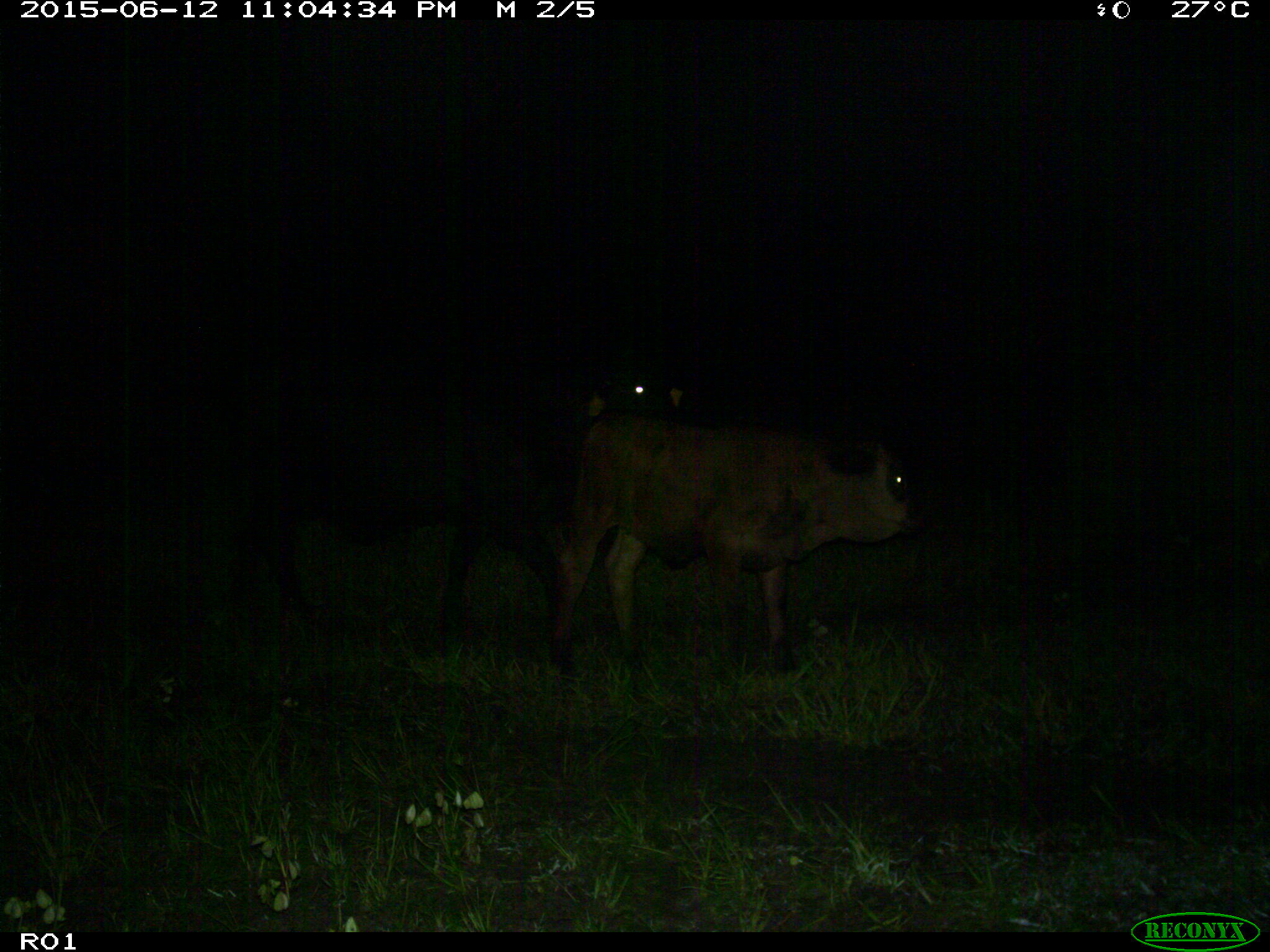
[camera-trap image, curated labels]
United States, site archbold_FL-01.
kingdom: Animalia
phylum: Chordata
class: Mammalia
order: Artiodactyla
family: Bovidae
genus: Bos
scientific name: Bos taurus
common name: domestic cow